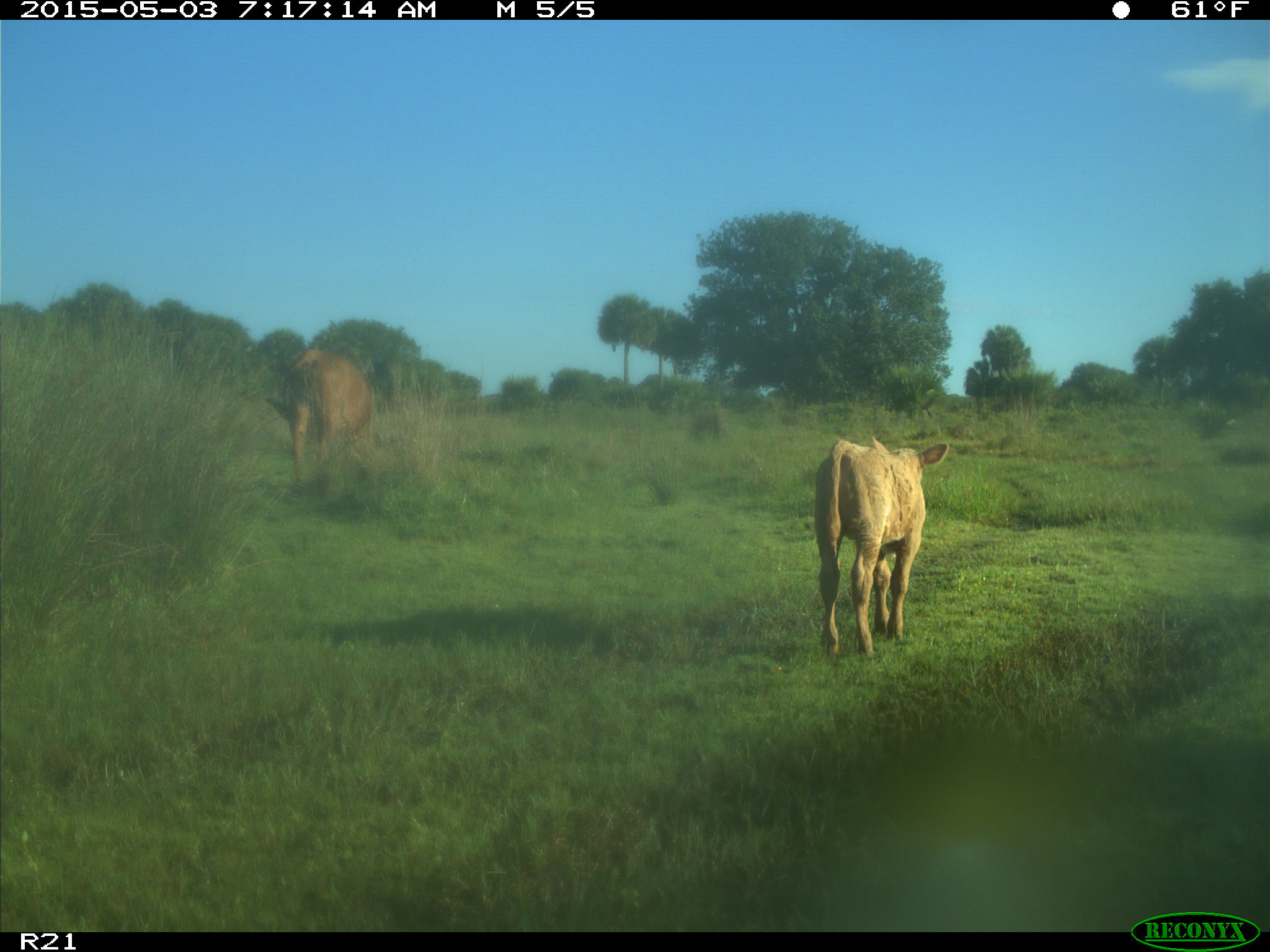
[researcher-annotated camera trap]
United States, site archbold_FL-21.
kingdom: Animalia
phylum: Chordata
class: Mammalia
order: Artiodactyla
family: Bovidae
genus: Bos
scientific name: Bos taurus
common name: domestic cow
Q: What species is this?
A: Bos taurus (domestic cow).